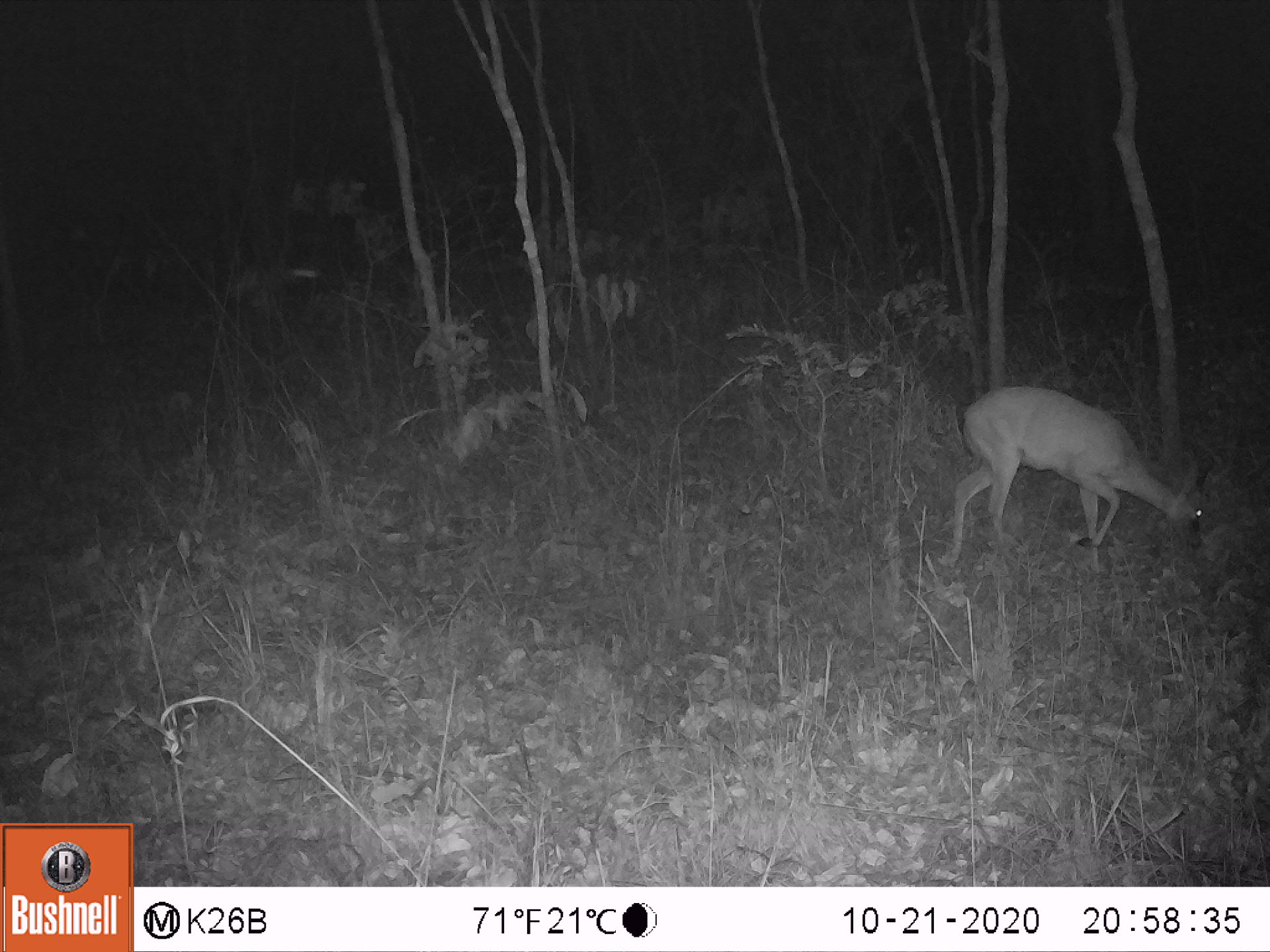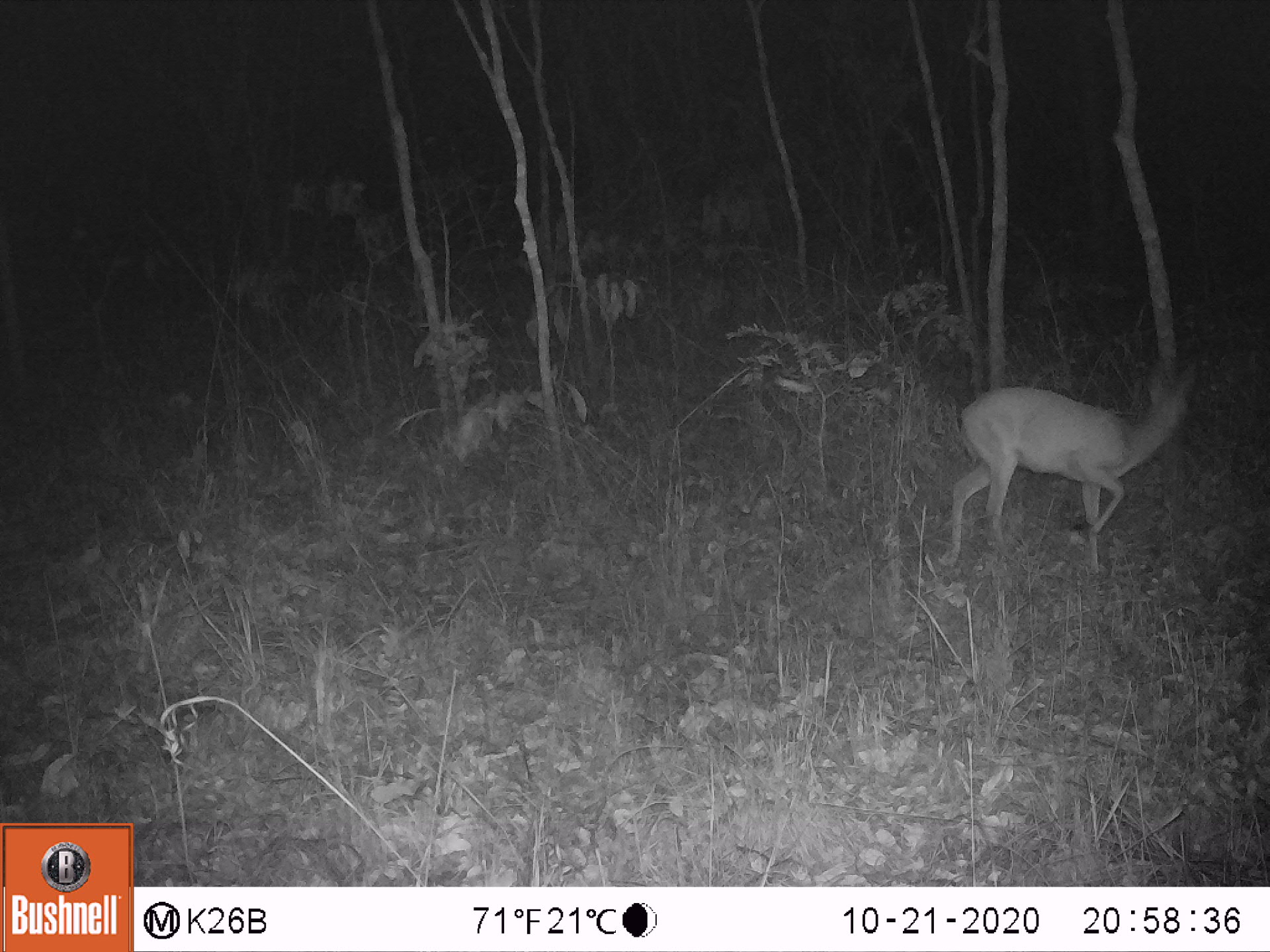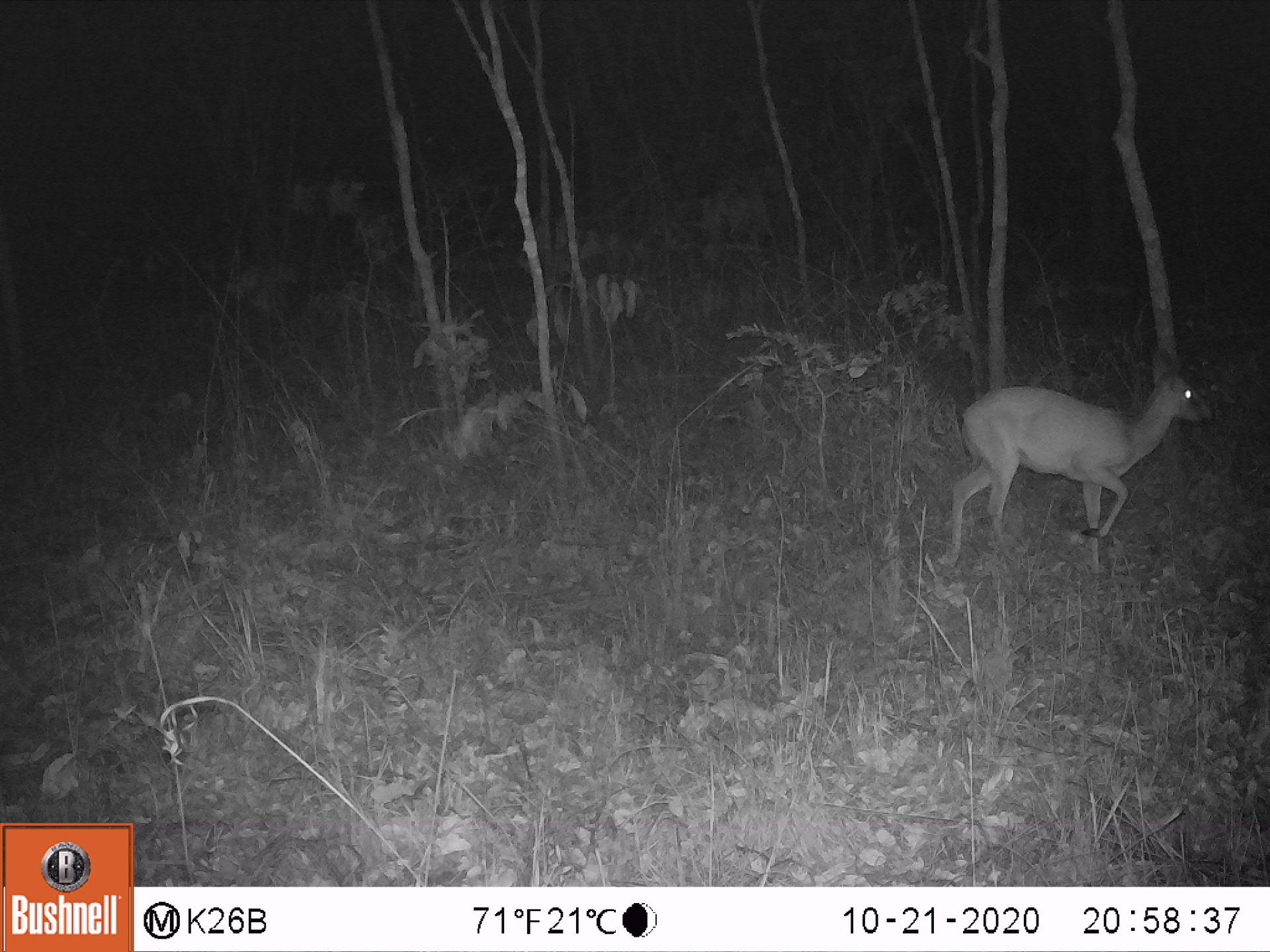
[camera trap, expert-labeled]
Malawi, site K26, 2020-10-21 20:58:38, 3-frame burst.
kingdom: Animalia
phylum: Chordata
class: Mammalia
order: Artiodactyla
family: Bovidae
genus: Sylvicapra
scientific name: Sylvicapra grimmia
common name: common duiker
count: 1